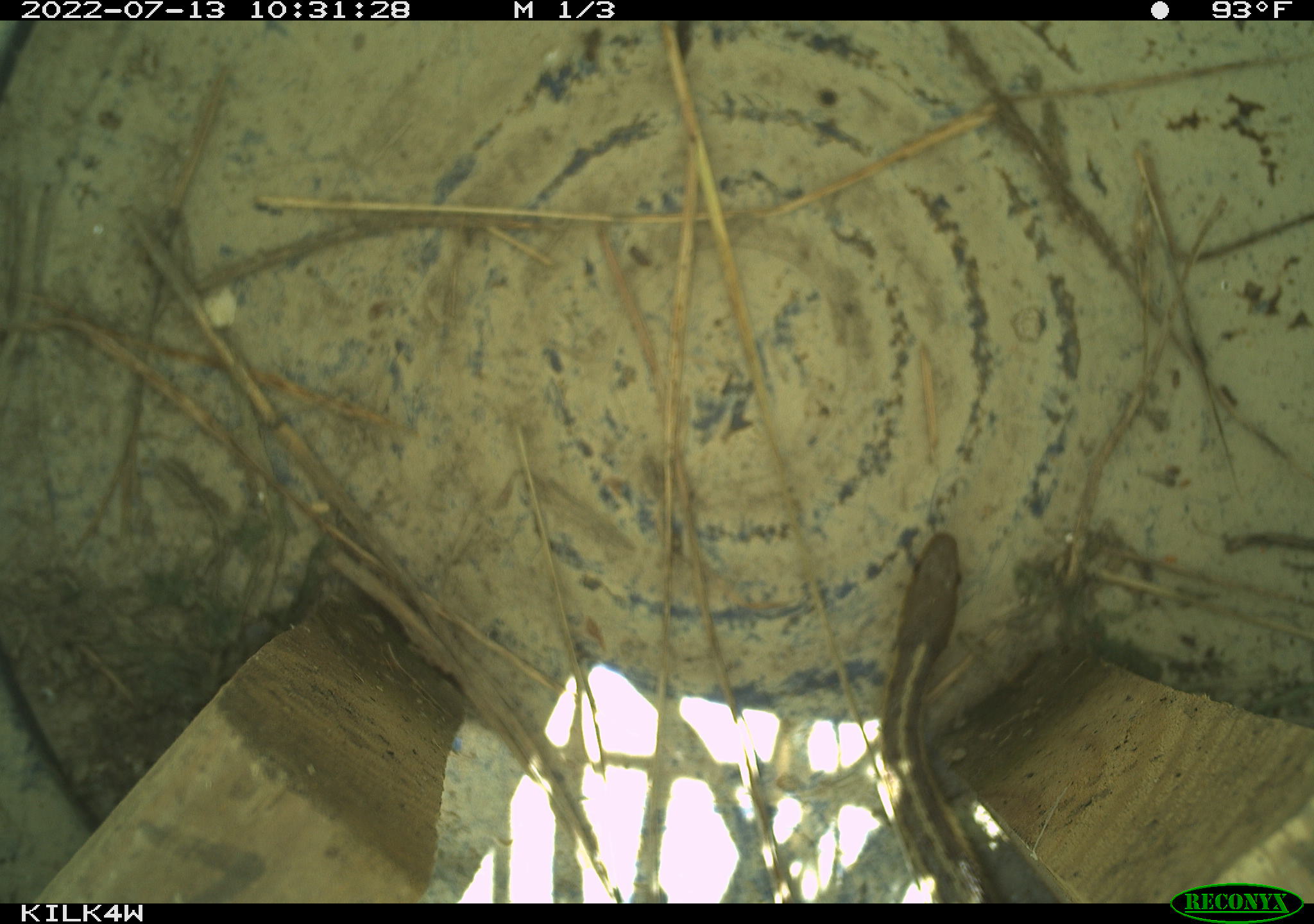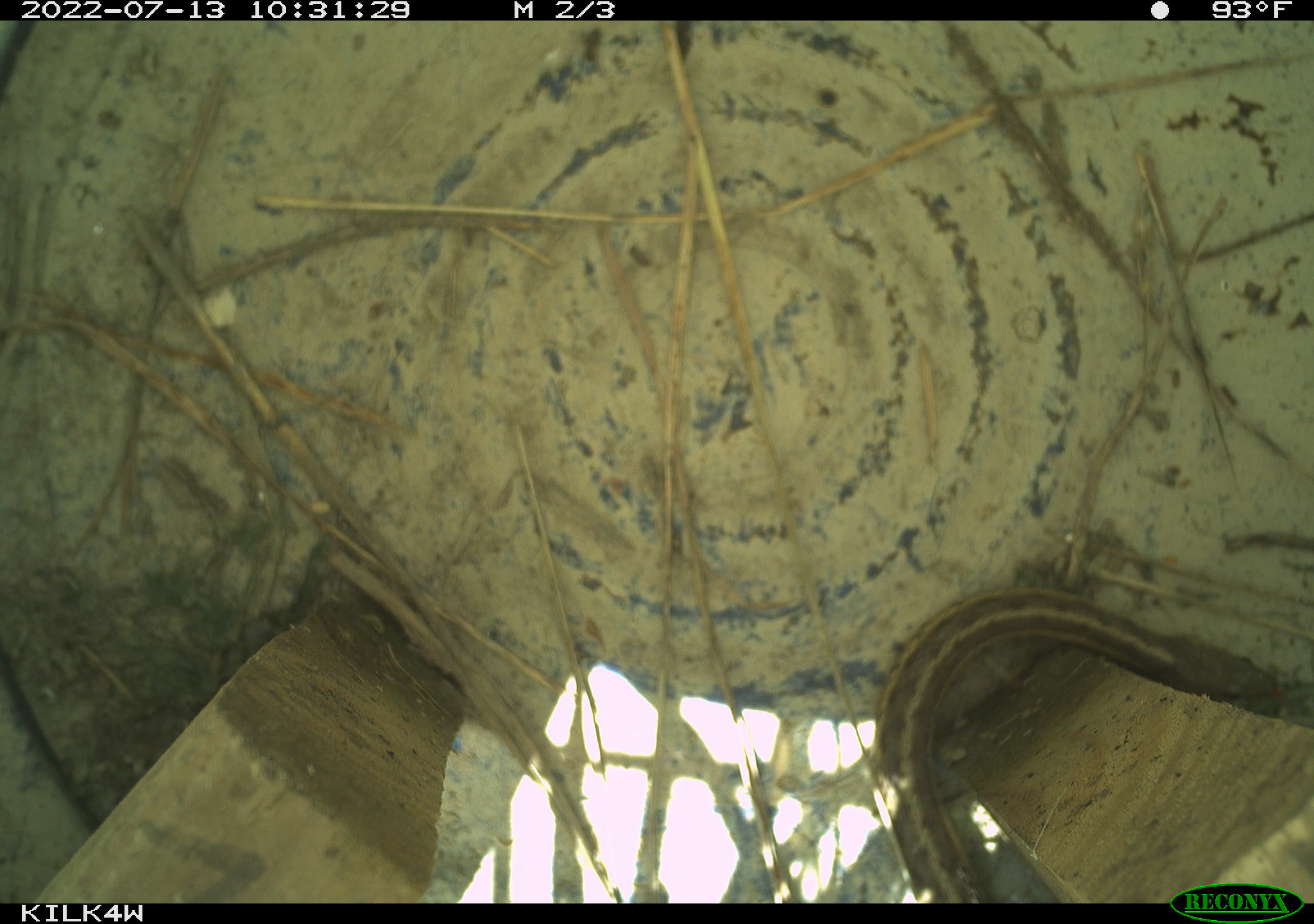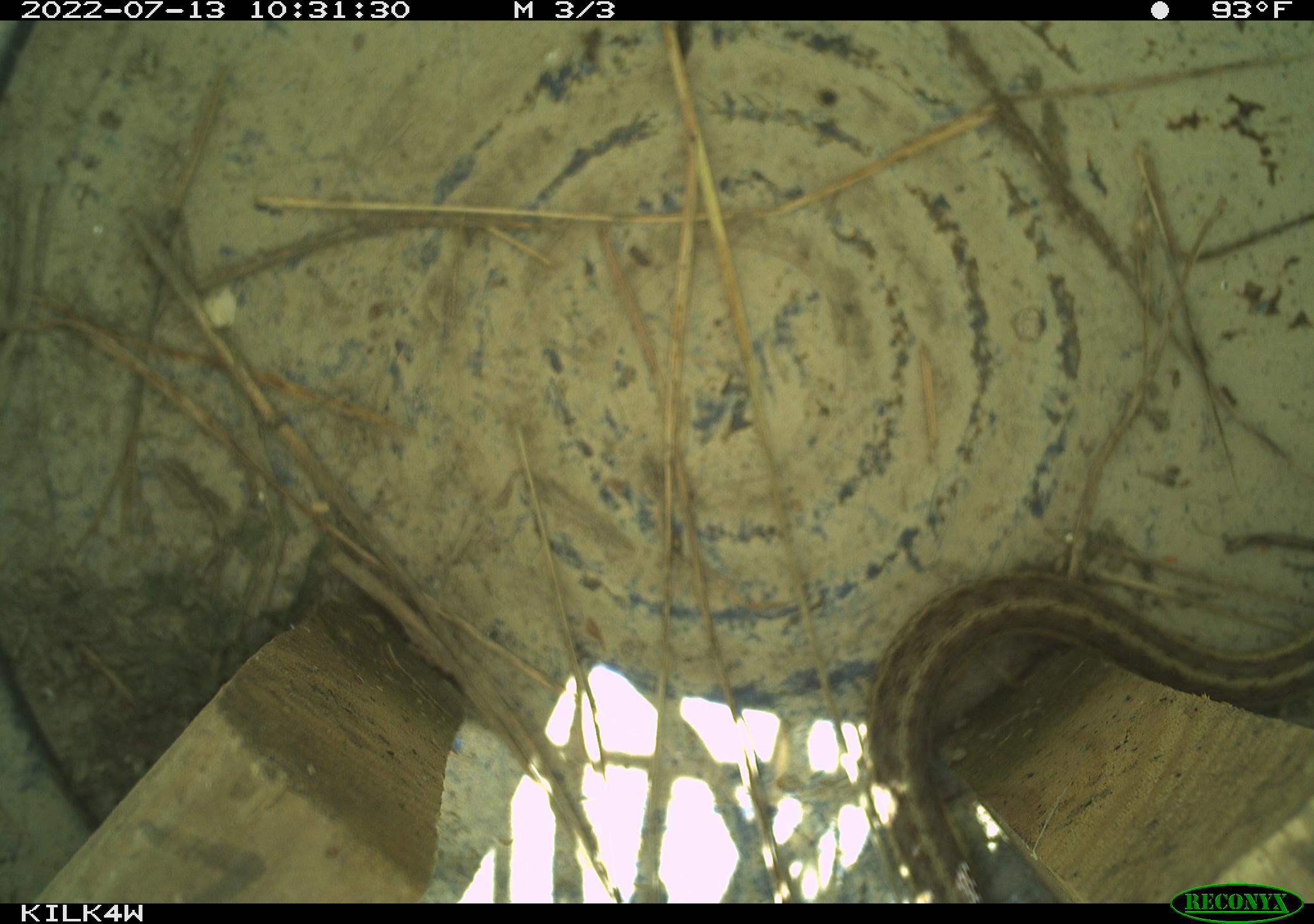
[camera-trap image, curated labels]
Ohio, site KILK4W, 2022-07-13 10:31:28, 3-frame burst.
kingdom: Animalia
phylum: Chordata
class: Reptilia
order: Squamata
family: Colubridae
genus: Thamnophis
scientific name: Thamnophis sirtalis sirtalis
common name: eastern gartersnake